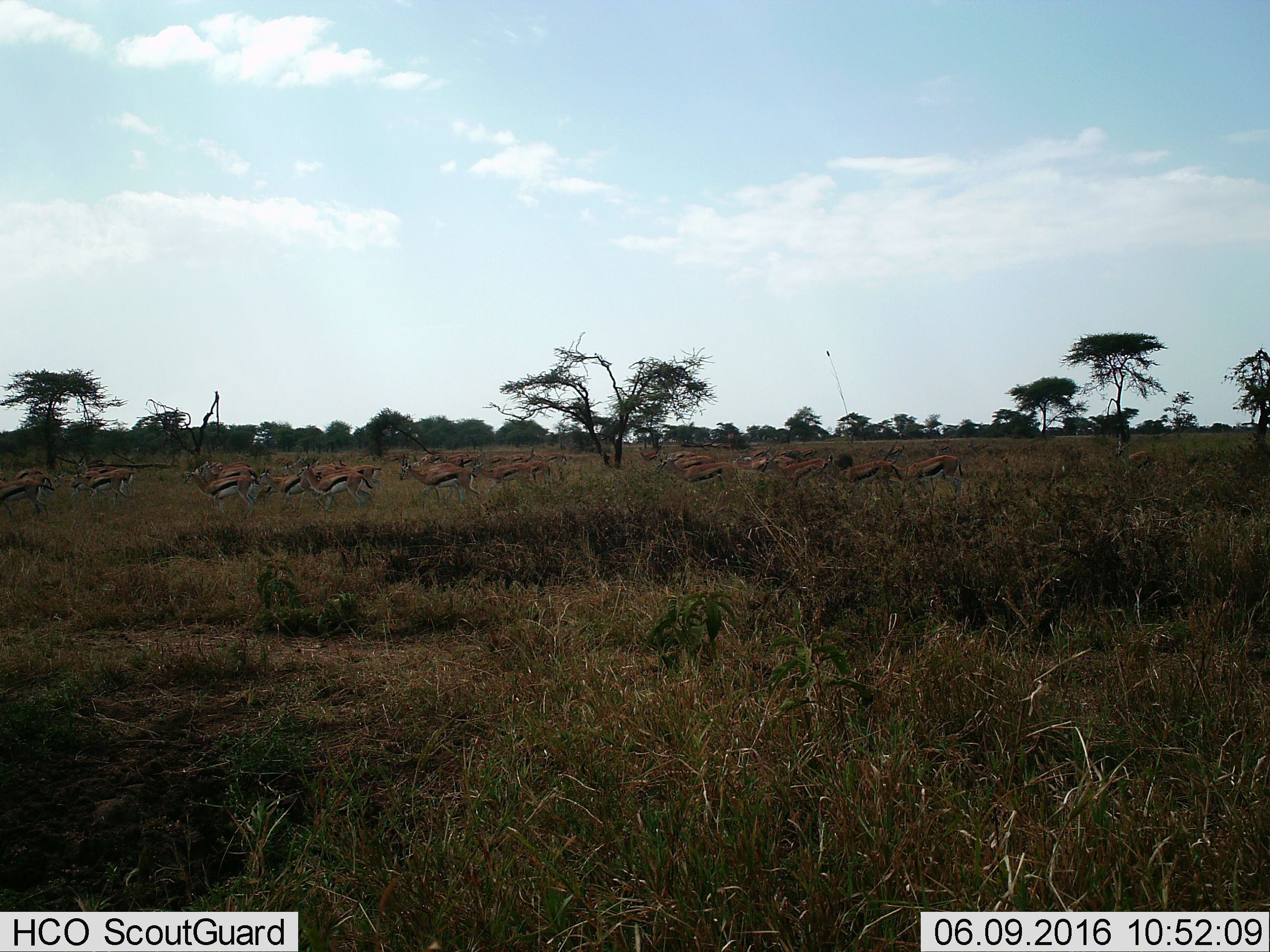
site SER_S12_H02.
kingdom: Animalia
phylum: Chordata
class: Mammalia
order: Artiodactyla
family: Bovidae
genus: Eudorcas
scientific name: Eudorcas thomsonii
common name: thomson's gazelle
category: gazellethomsons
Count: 11-50.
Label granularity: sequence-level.